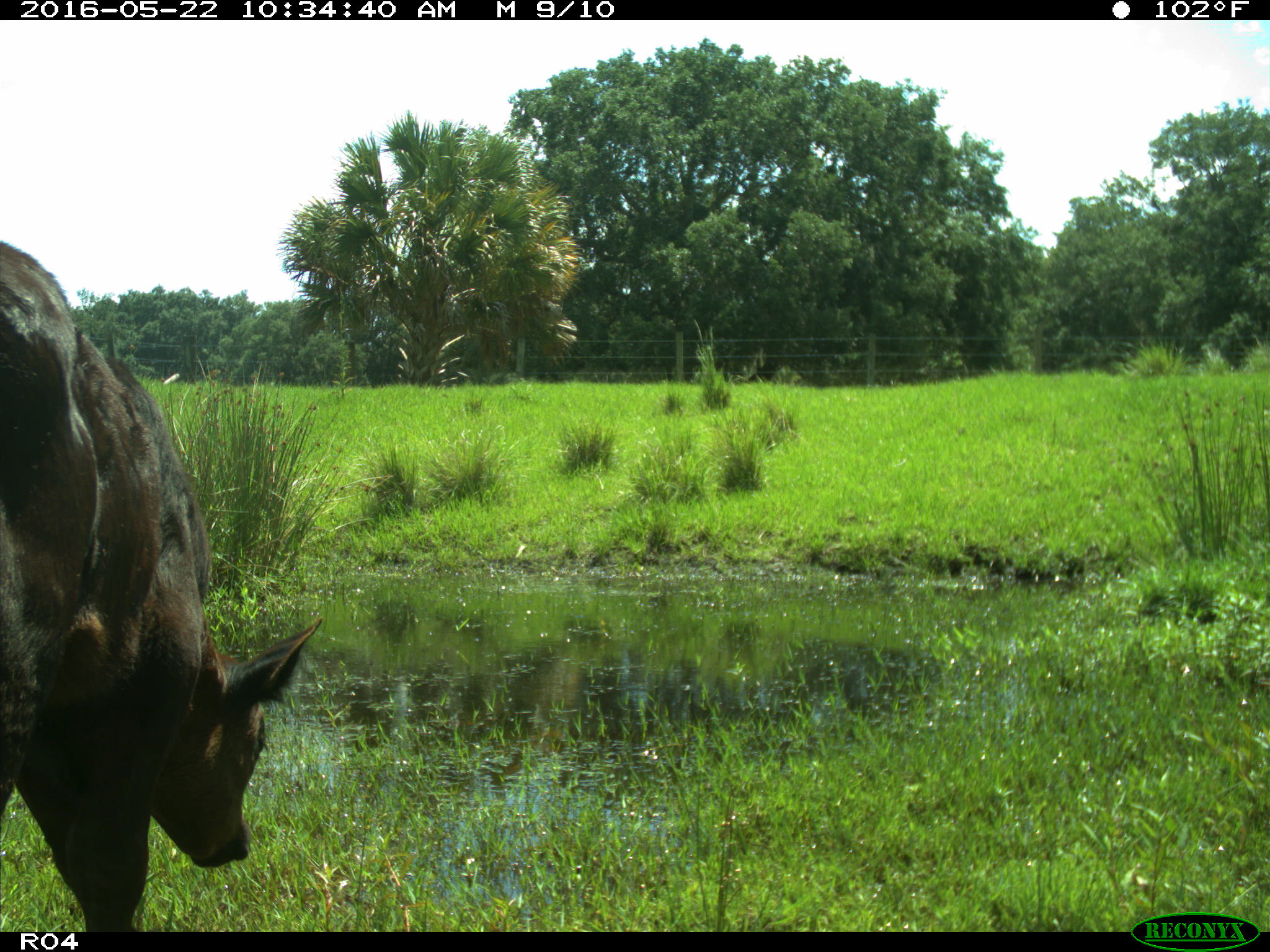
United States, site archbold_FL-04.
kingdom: Animalia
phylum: Chordata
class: Mammalia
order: Artiodactyla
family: Bovidae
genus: Bos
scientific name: Bos taurus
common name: domestic cow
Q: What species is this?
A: Bos taurus (domestic cow).